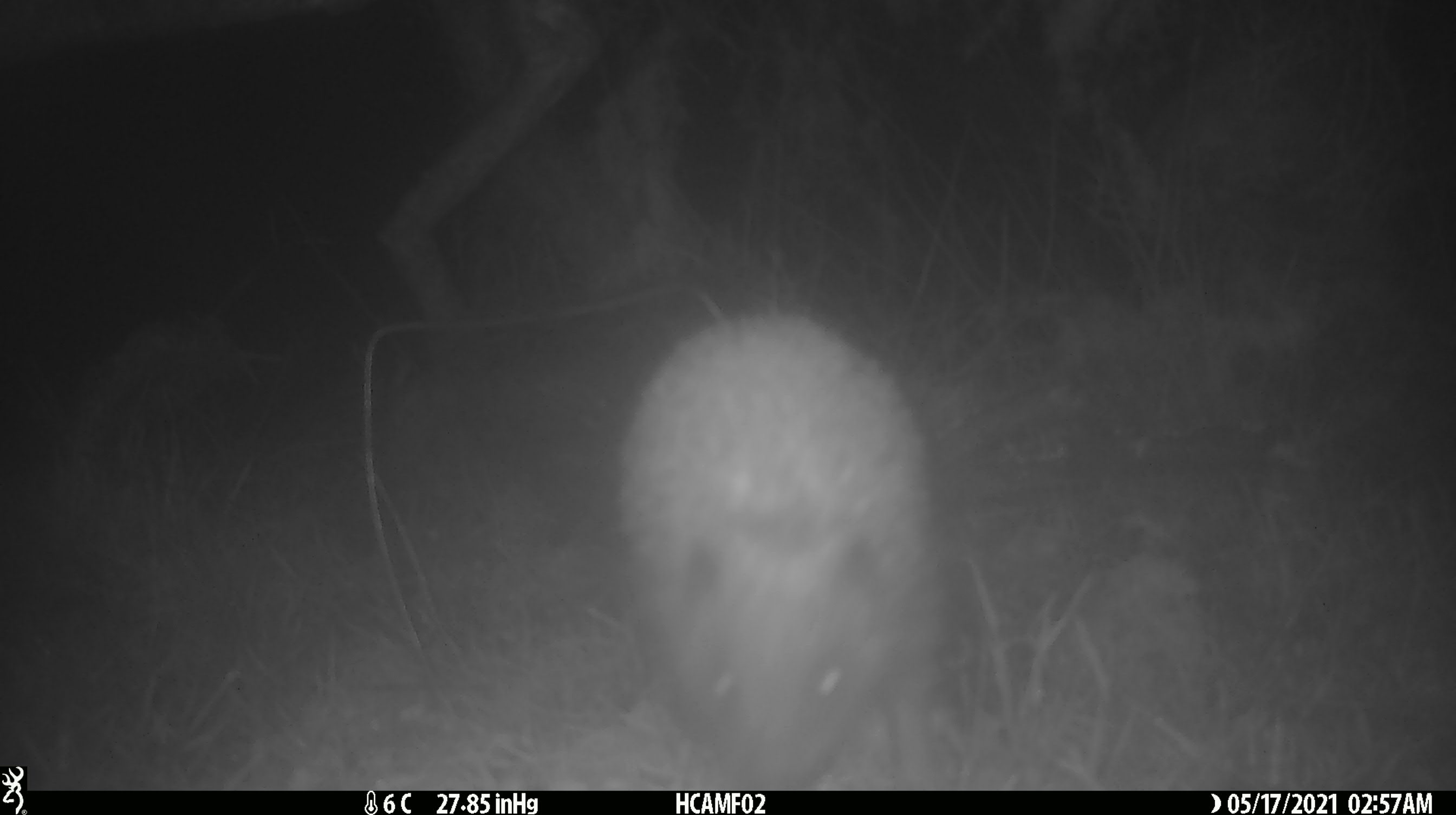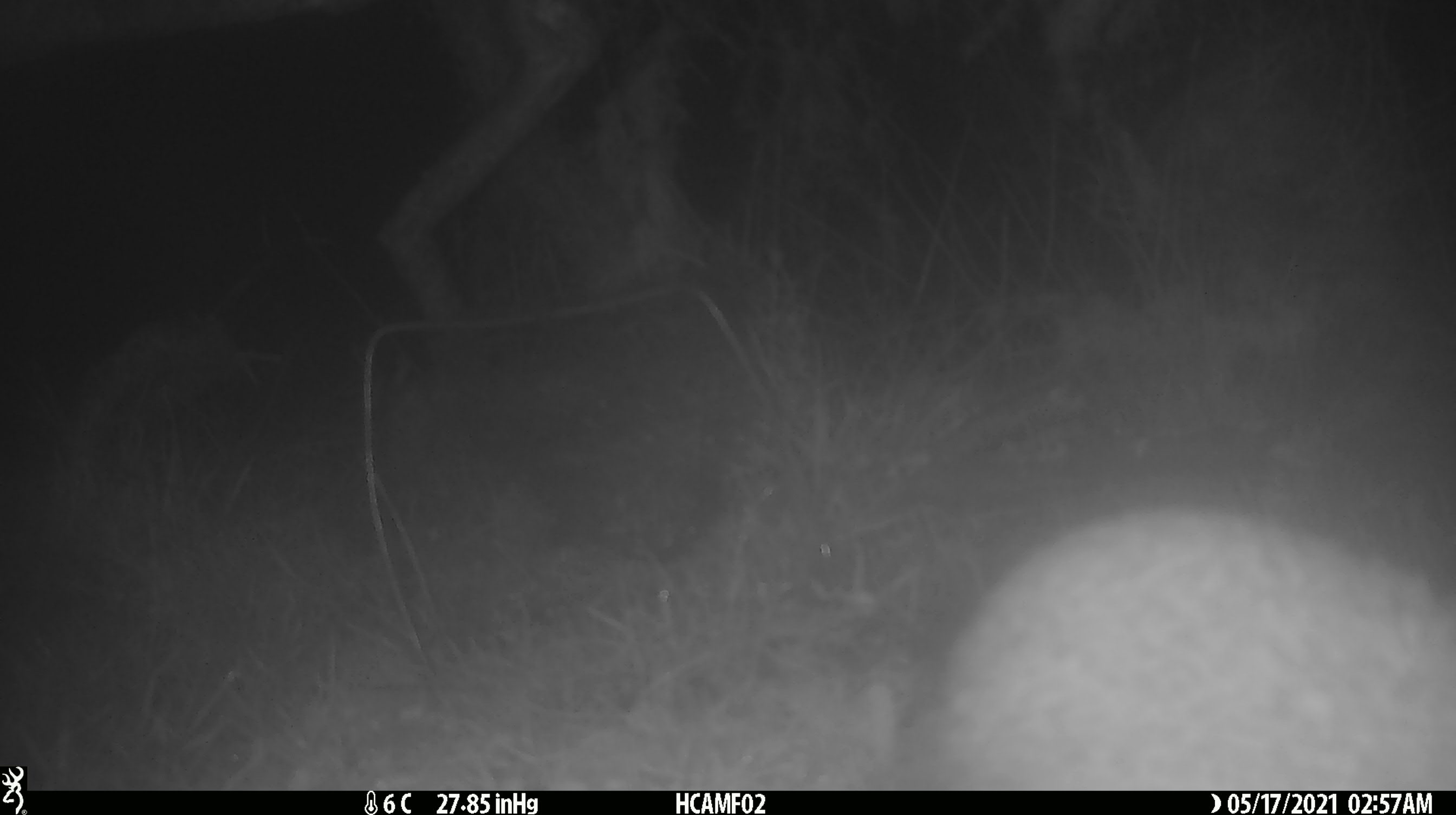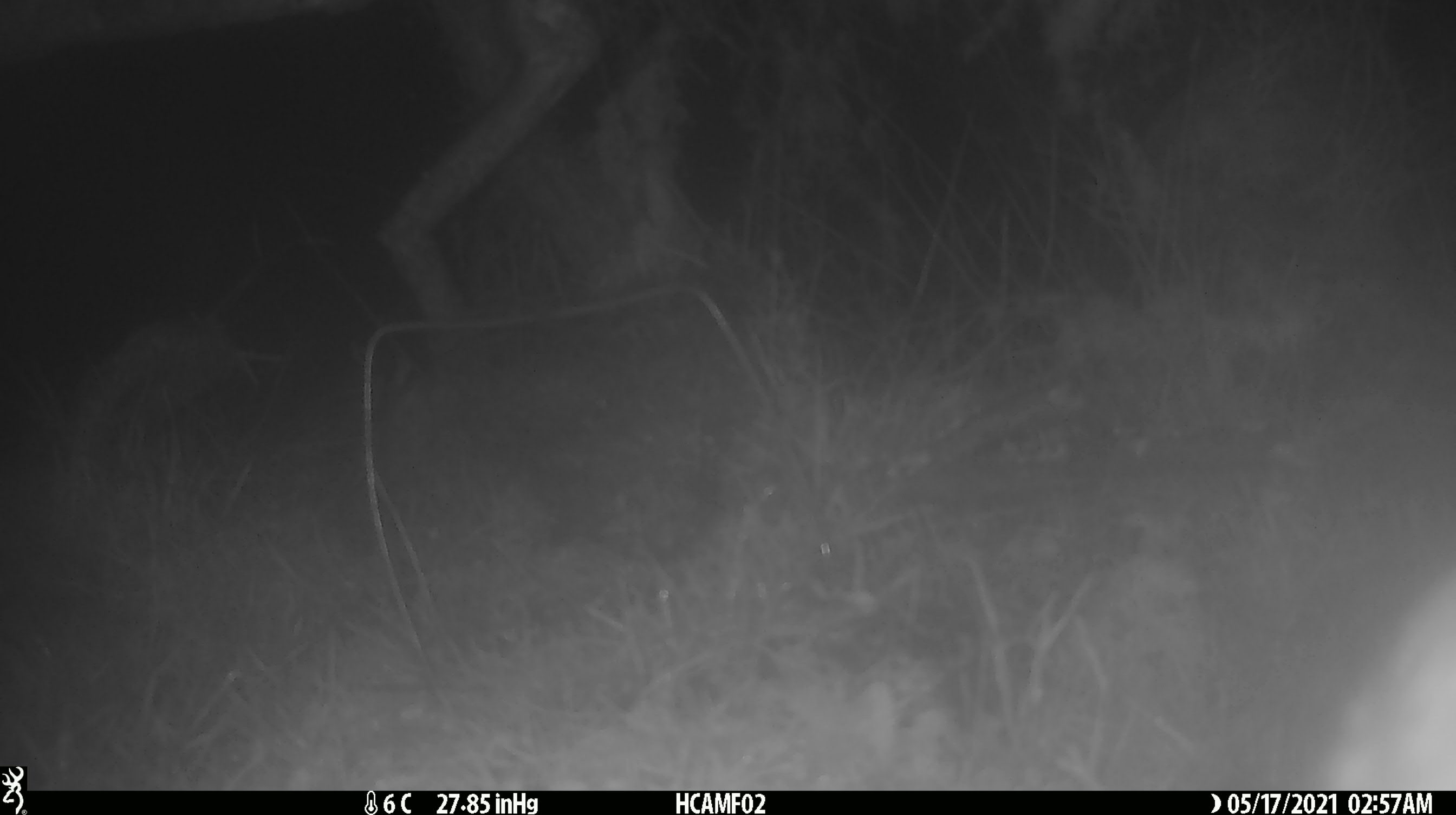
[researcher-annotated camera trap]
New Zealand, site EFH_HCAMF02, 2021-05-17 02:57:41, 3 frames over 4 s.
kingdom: Animalia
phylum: Chordata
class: Mammalia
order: Eulipotyphla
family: Erinaceidae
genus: Erinaceus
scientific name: Erinaceus europaeus europaeus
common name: european hedgehog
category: hedgehog